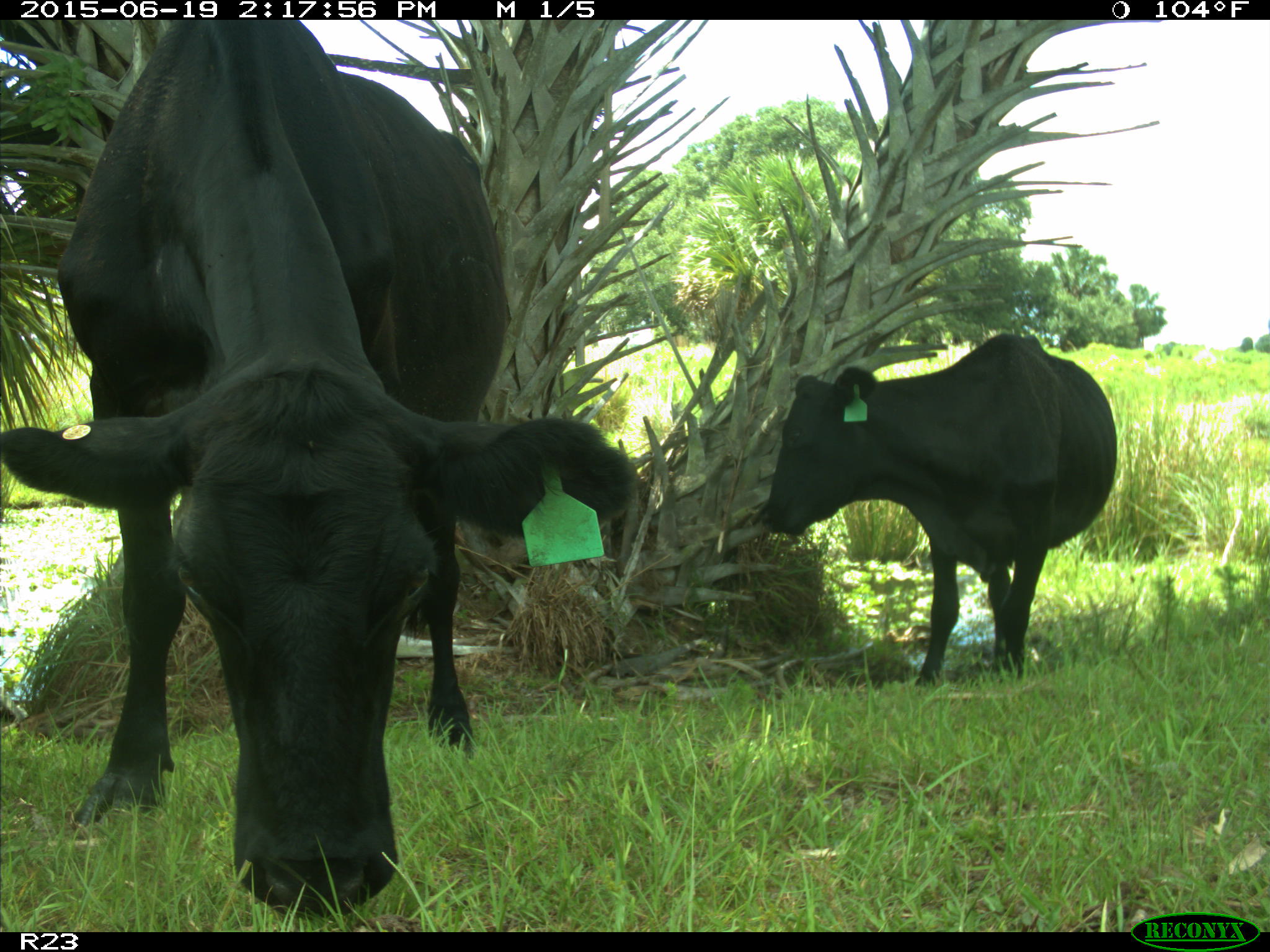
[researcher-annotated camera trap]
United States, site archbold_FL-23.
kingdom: Animalia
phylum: Chordata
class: Mammalia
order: Artiodactyla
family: Bovidae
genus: Bos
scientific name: Bos taurus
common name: domestic cow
Bos taurus (domestic cow).